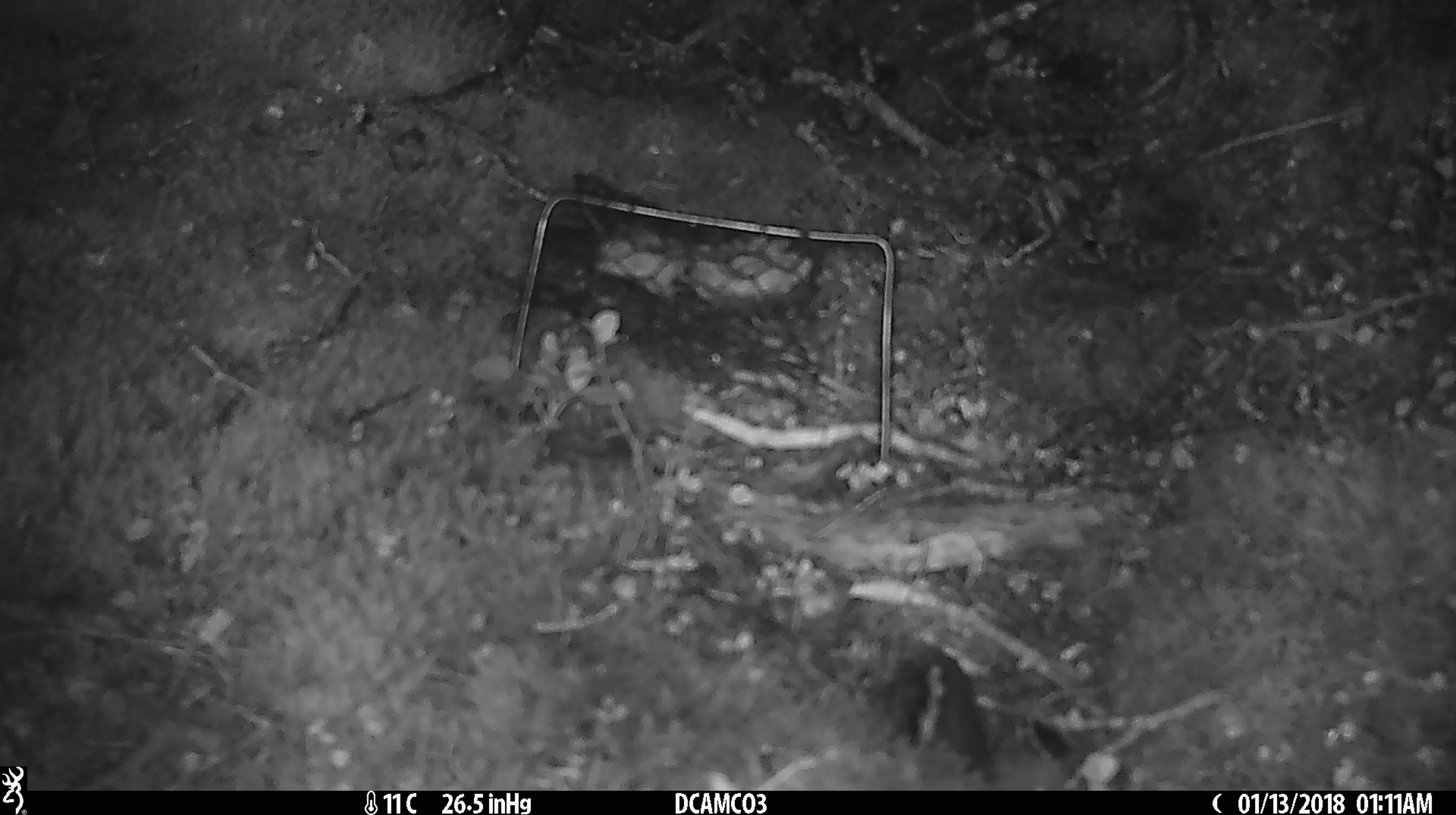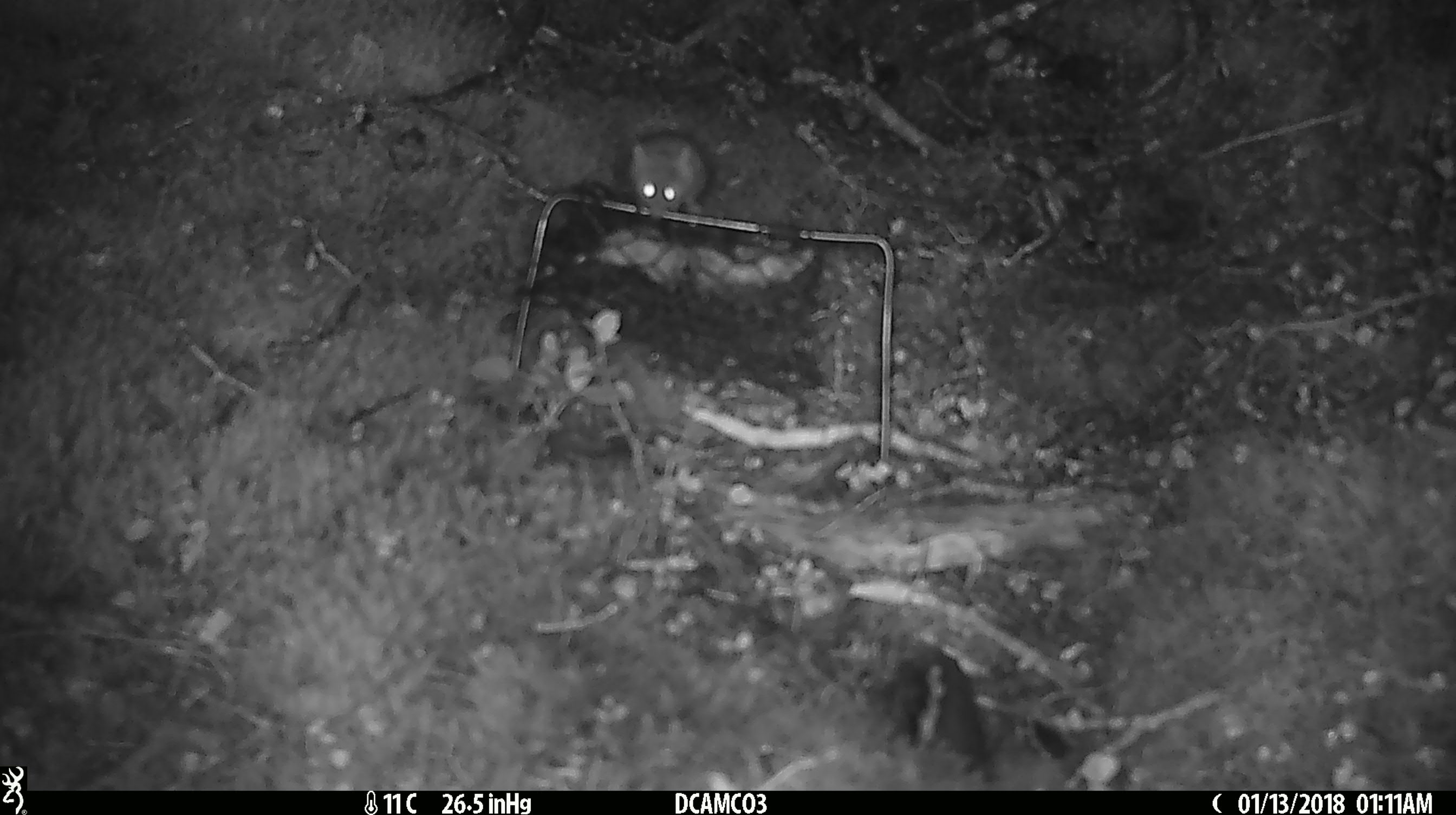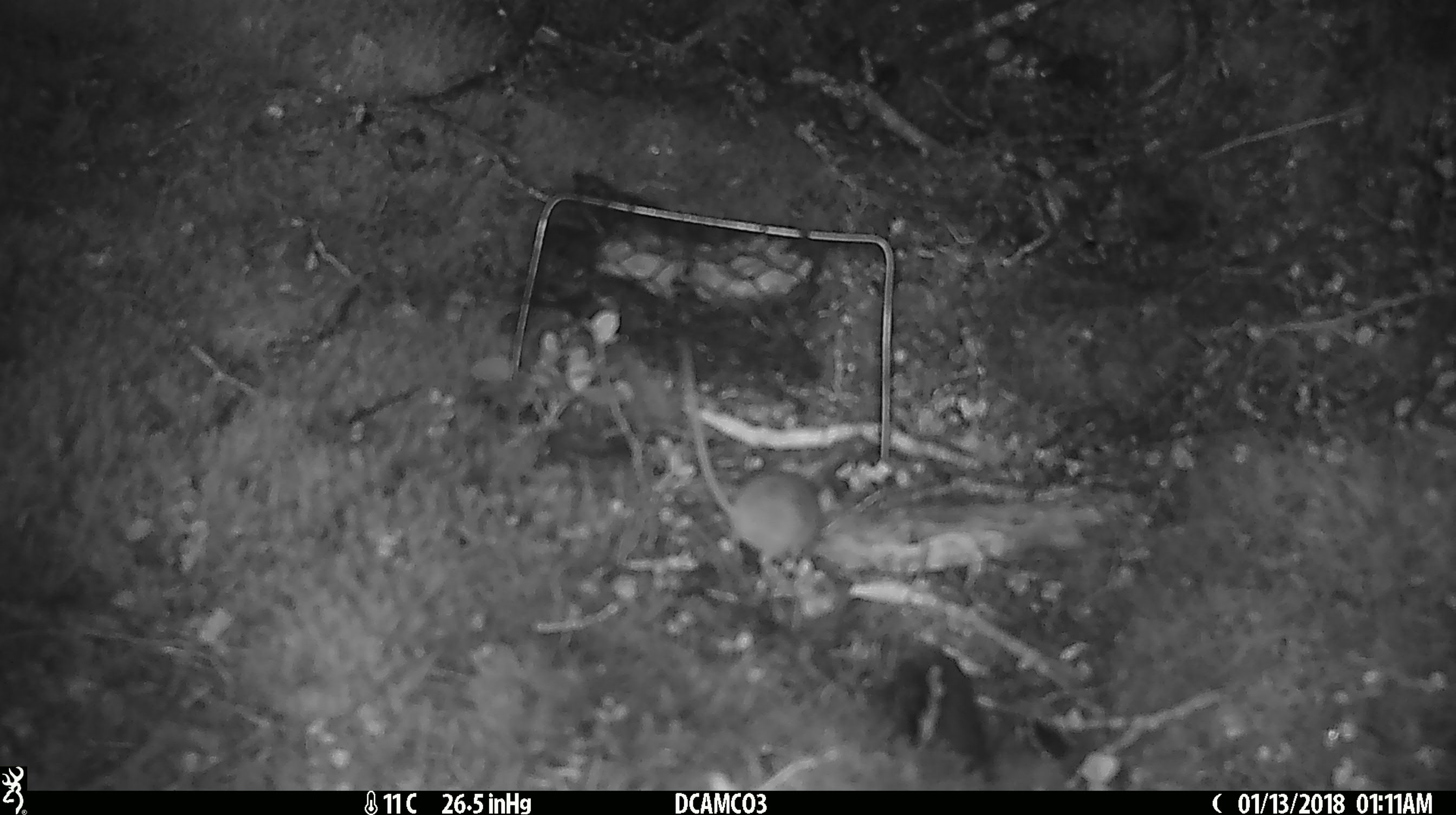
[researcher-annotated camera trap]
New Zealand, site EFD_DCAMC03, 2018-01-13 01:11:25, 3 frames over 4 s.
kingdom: Animalia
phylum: Chordata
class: Mammalia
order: Rodentia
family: Muridae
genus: Mus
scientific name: Mus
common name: mouse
Mouse (Mus).